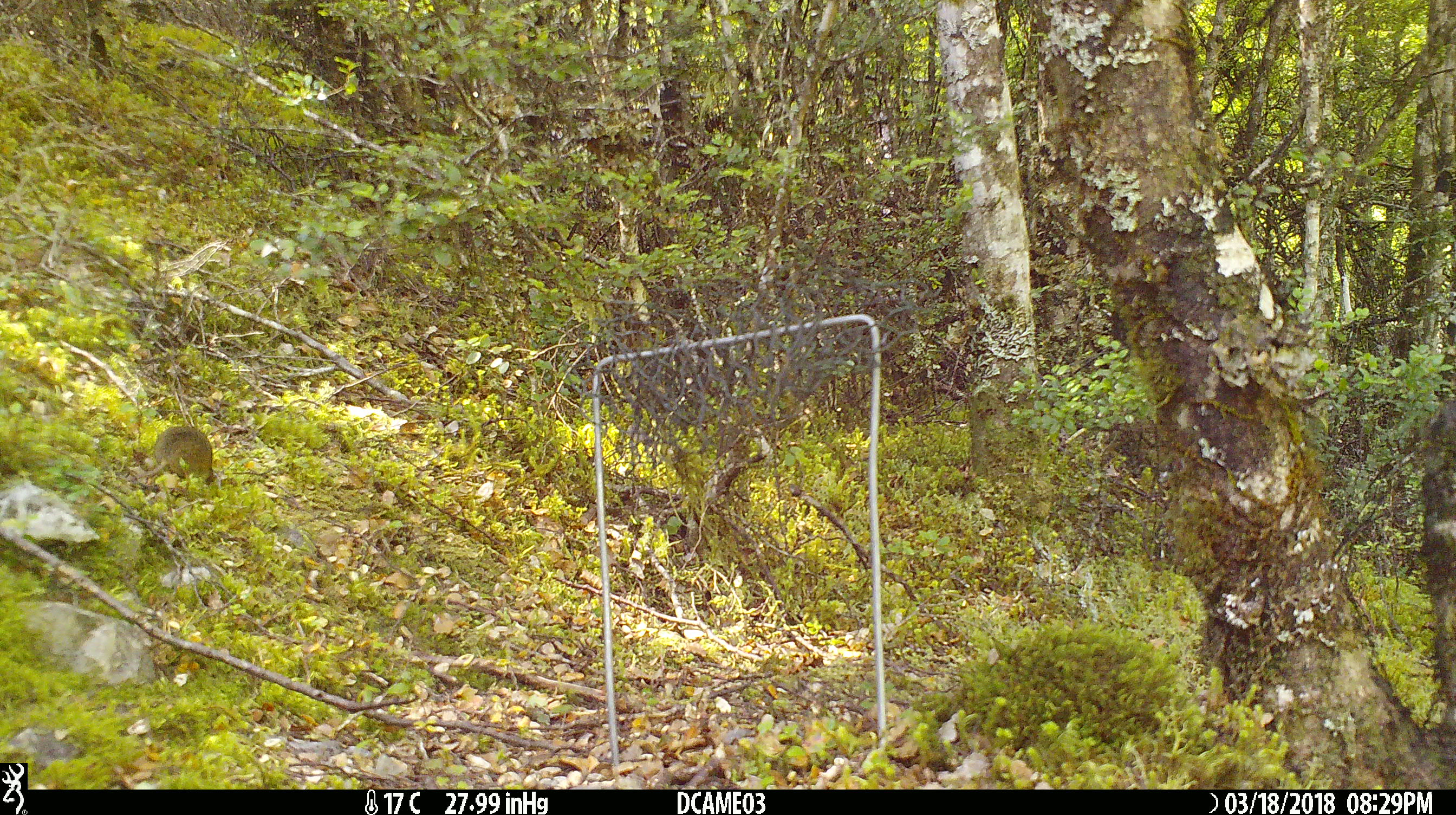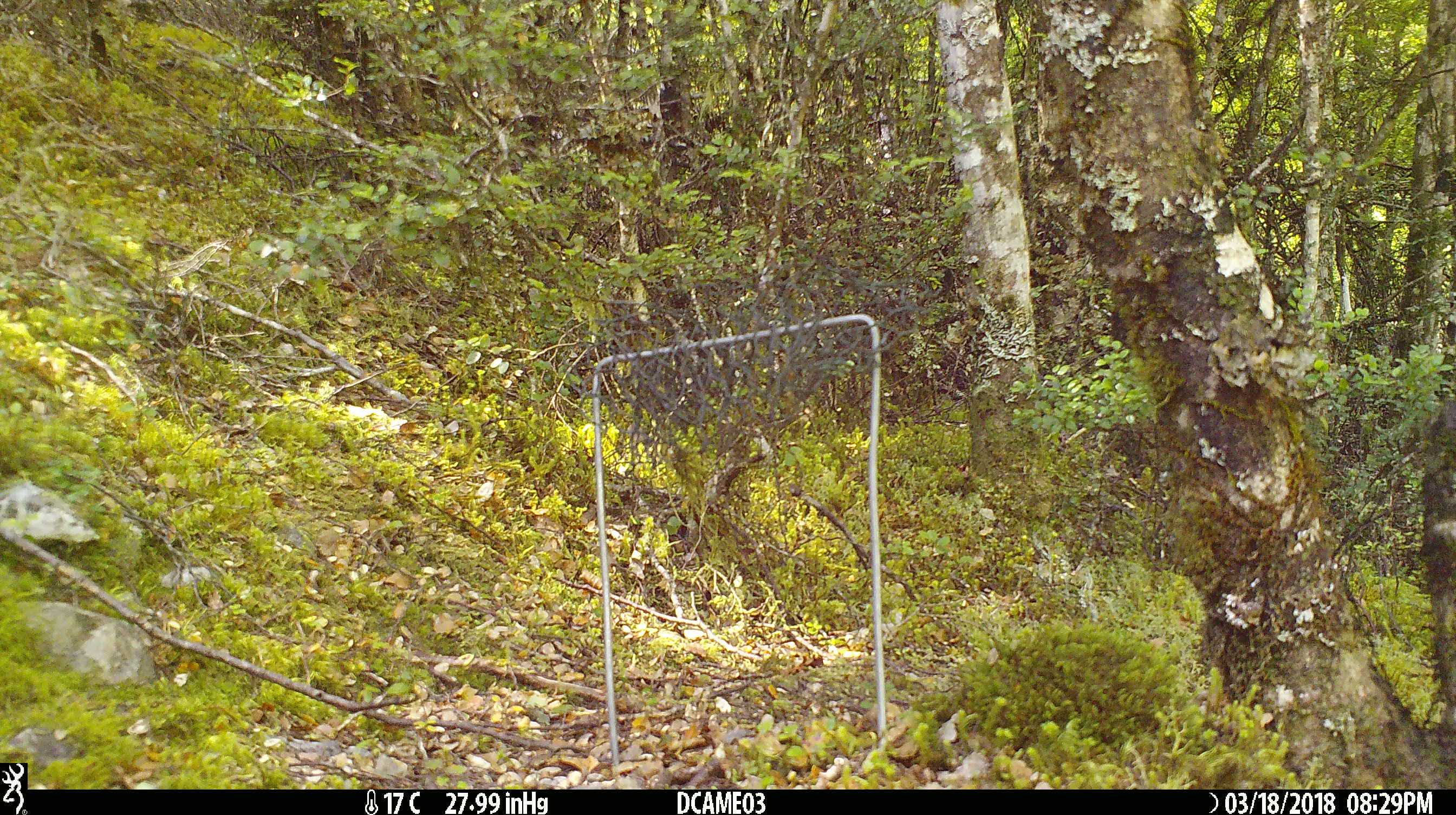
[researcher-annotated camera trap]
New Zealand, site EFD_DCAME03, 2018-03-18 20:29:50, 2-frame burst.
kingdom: Animalia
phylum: Chordata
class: Mammalia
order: Rodentia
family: Muridae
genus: Mus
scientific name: Mus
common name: mouse